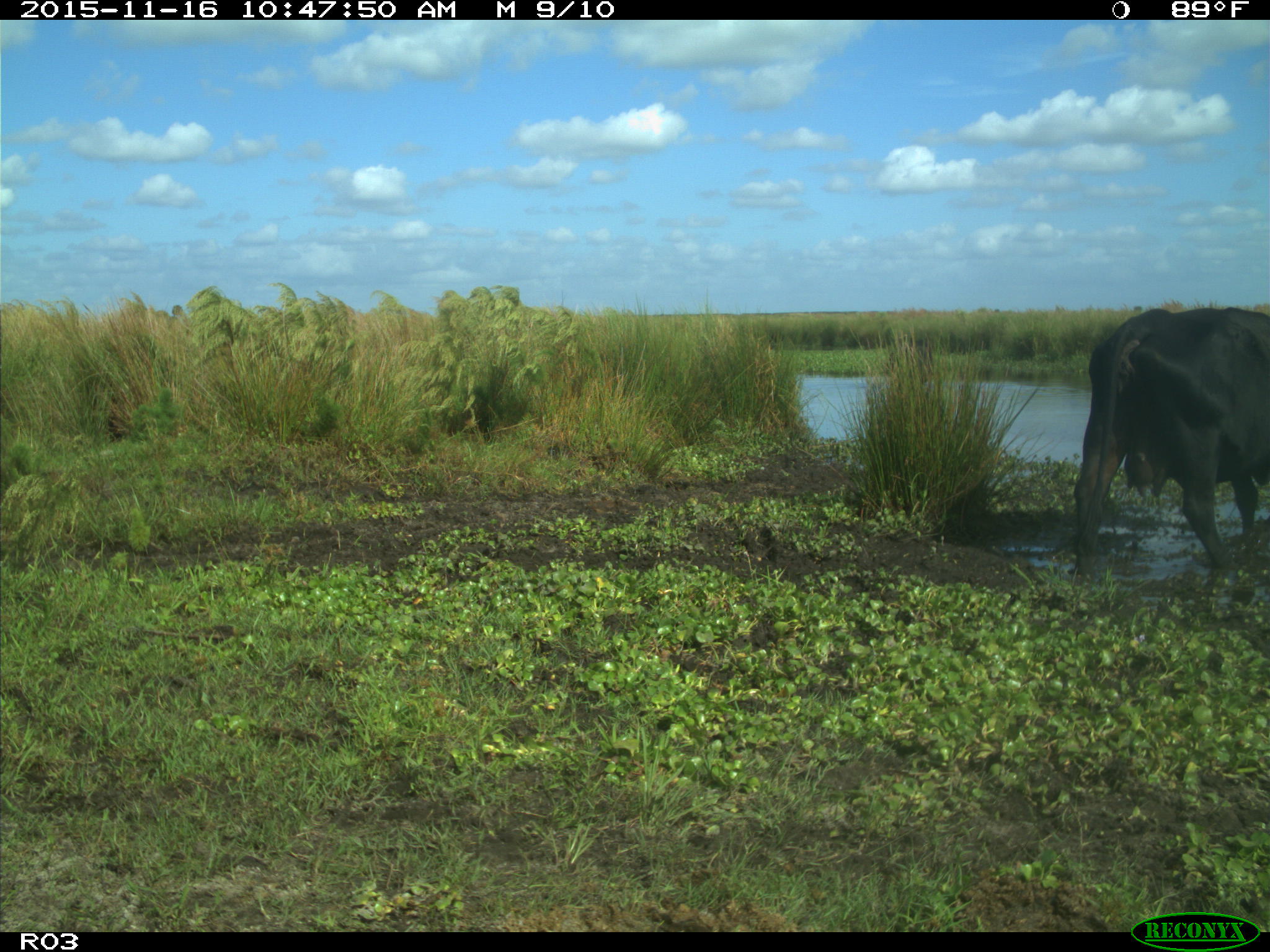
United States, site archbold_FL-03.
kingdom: Animalia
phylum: Chordata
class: Mammalia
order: Artiodactyla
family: Bovidae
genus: Bos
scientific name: Bos taurus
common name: domestic cow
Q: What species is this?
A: Bos taurus (domestic cow).